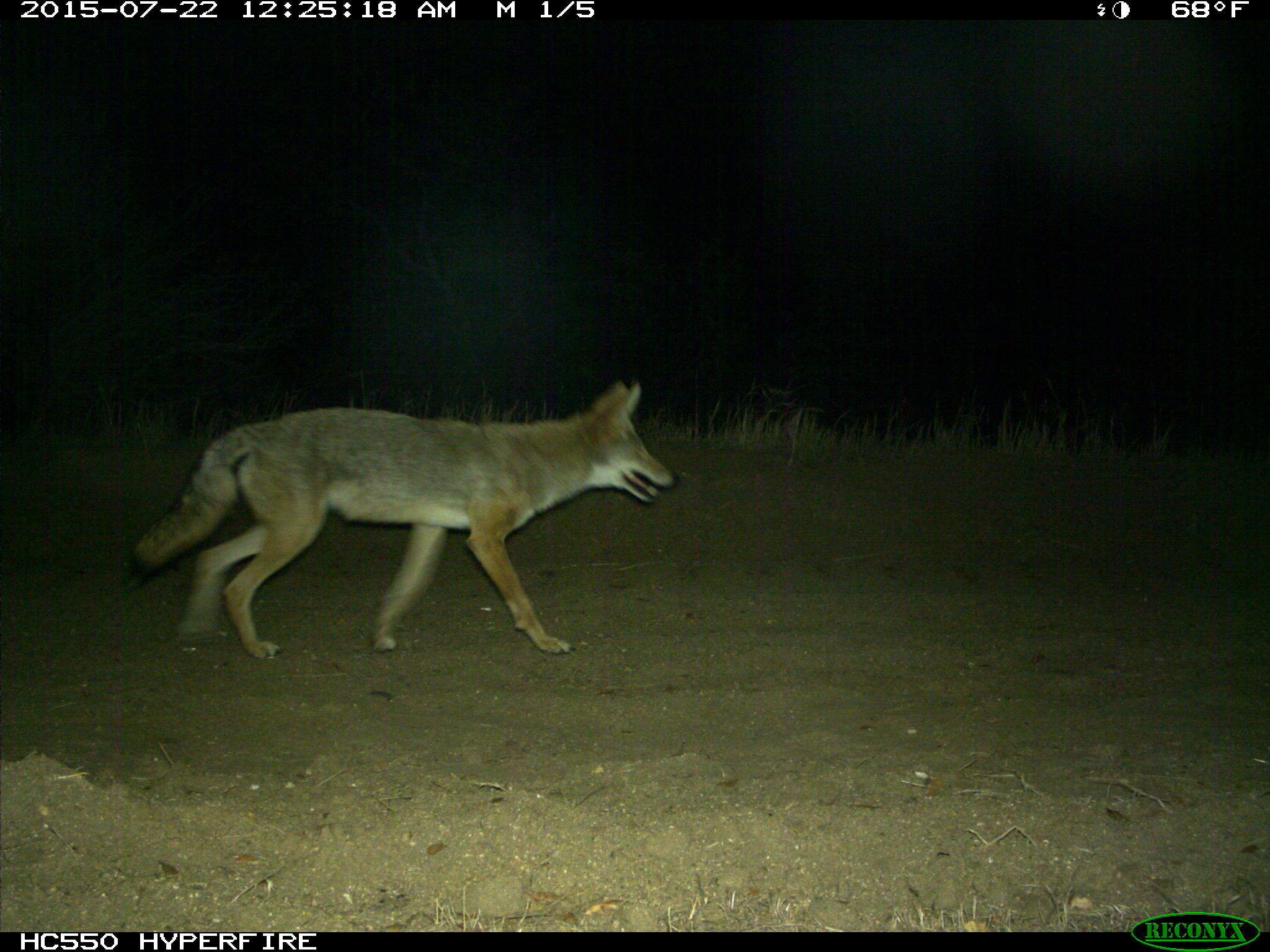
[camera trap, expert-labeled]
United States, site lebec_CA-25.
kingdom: Animalia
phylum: Chordata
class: Mammalia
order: Carnivora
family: Canidae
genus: Canis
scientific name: Canis latrans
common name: coyote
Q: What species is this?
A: Canis latrans (coyote).